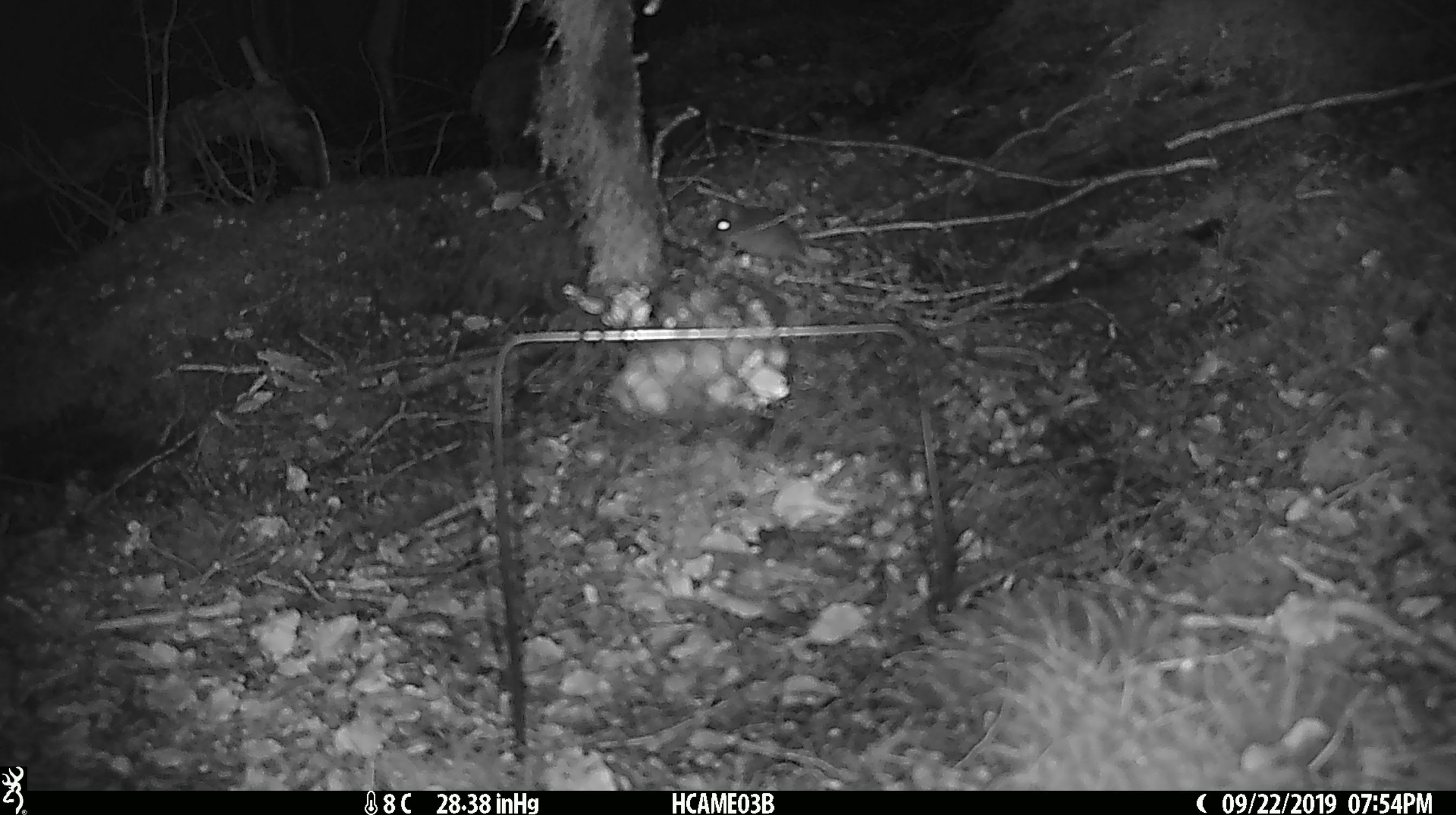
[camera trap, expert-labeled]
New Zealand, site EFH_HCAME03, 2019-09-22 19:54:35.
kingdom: Animalia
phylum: Chordata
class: Mammalia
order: Rodentia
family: Muridae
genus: Mus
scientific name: Mus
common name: mouse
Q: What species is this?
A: Mouse (Mus).